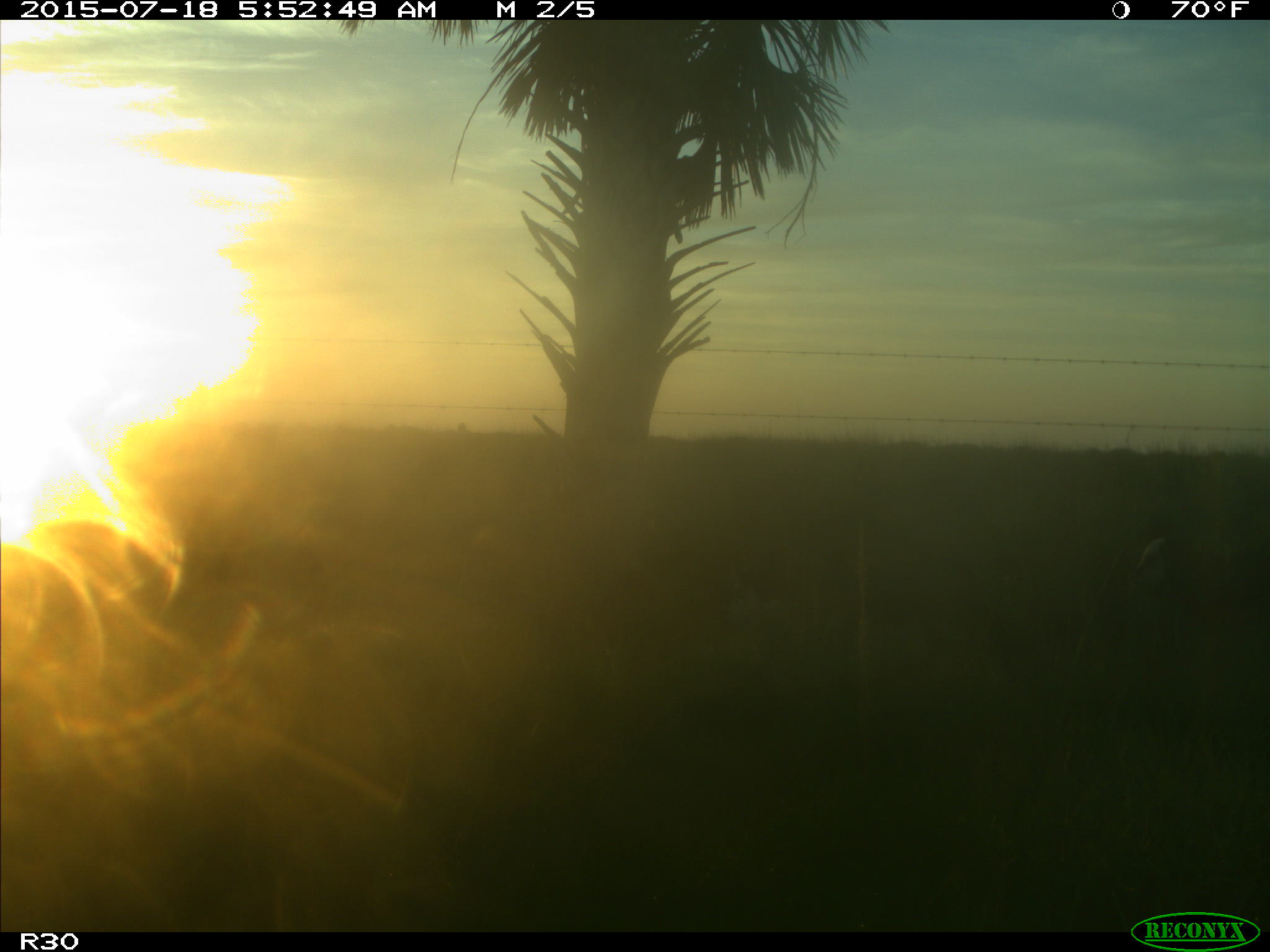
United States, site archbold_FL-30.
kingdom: Animalia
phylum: Chordata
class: Mammalia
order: Artiodactyla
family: Bovidae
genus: Bos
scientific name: Bos taurus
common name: domestic cow